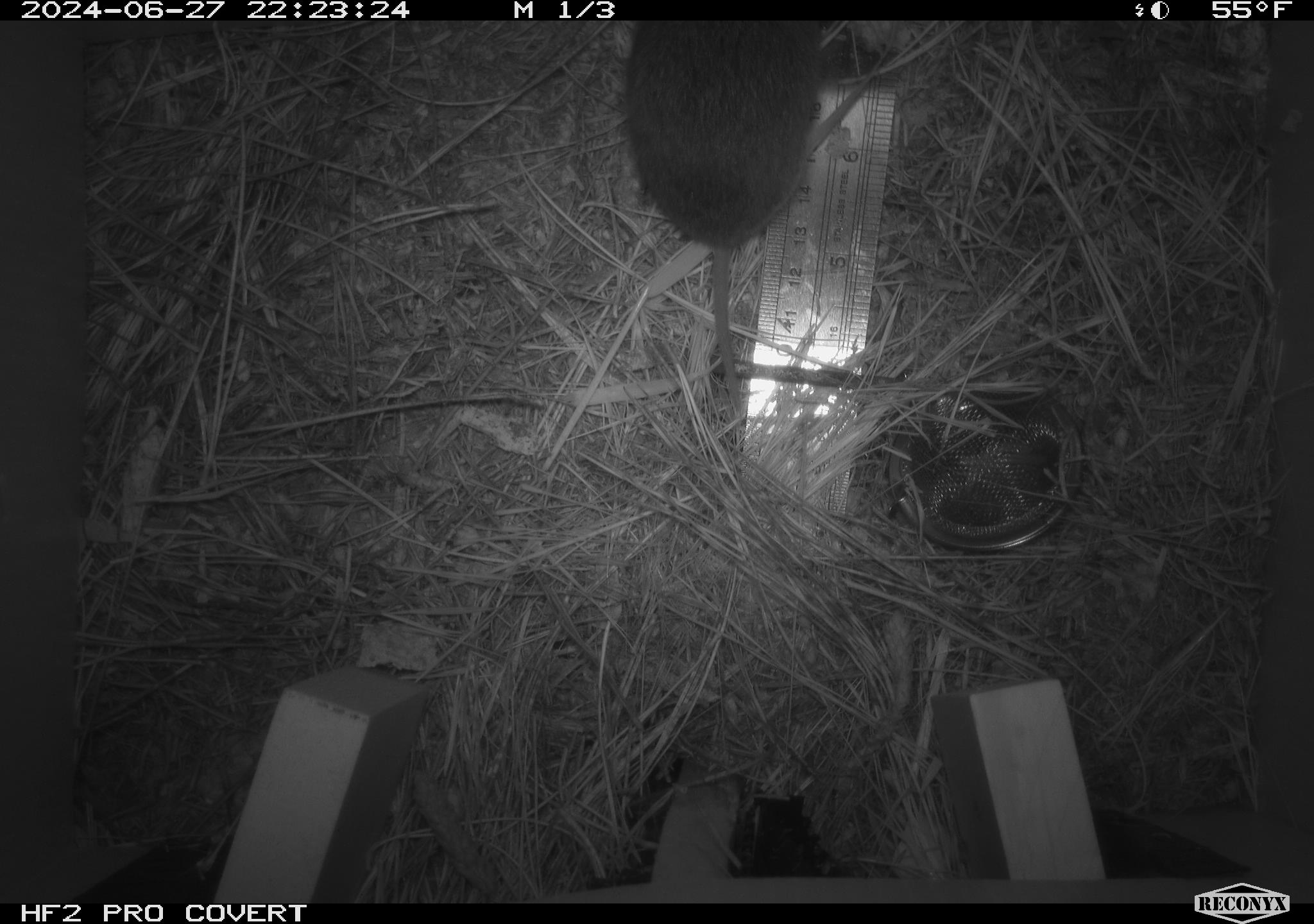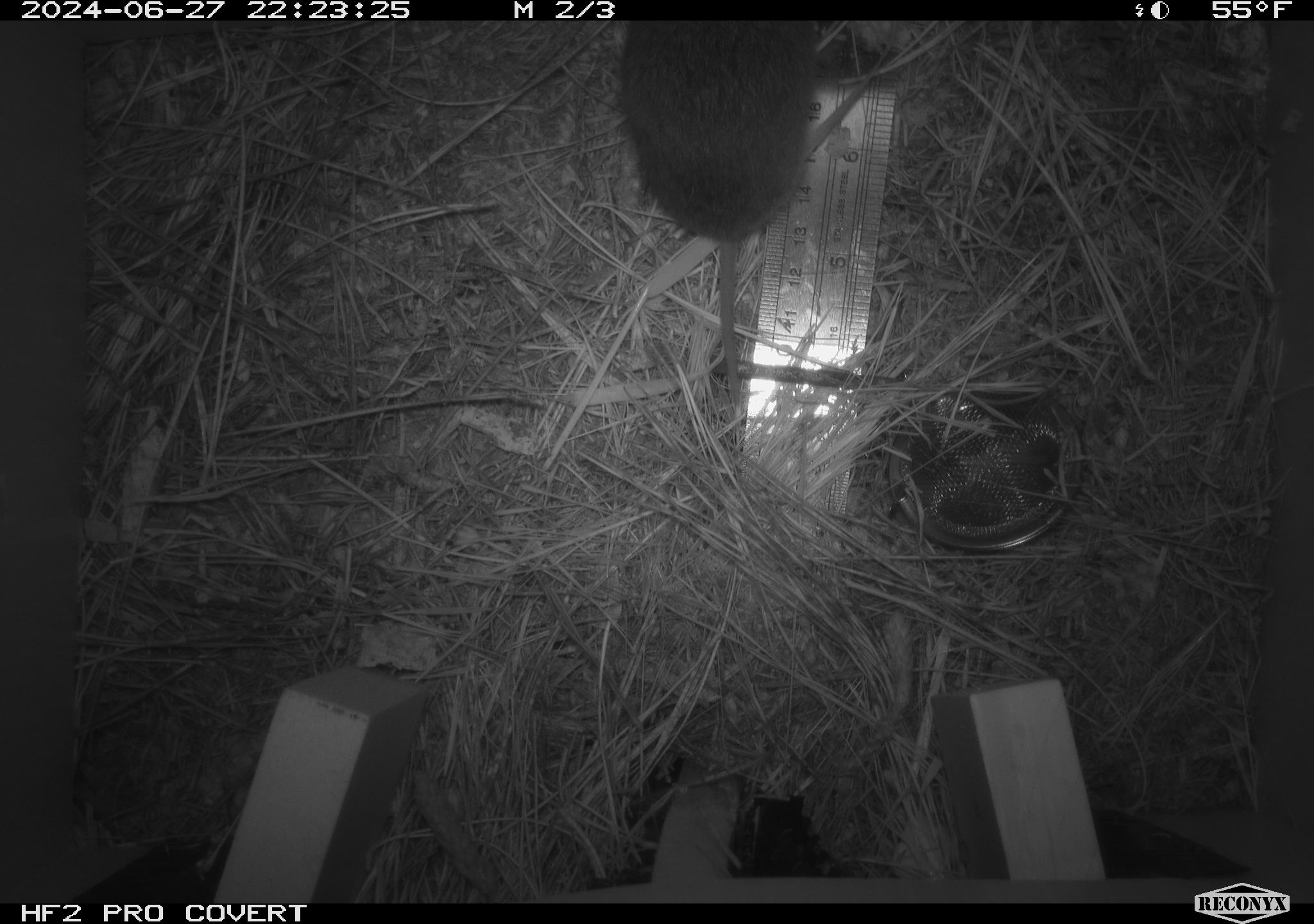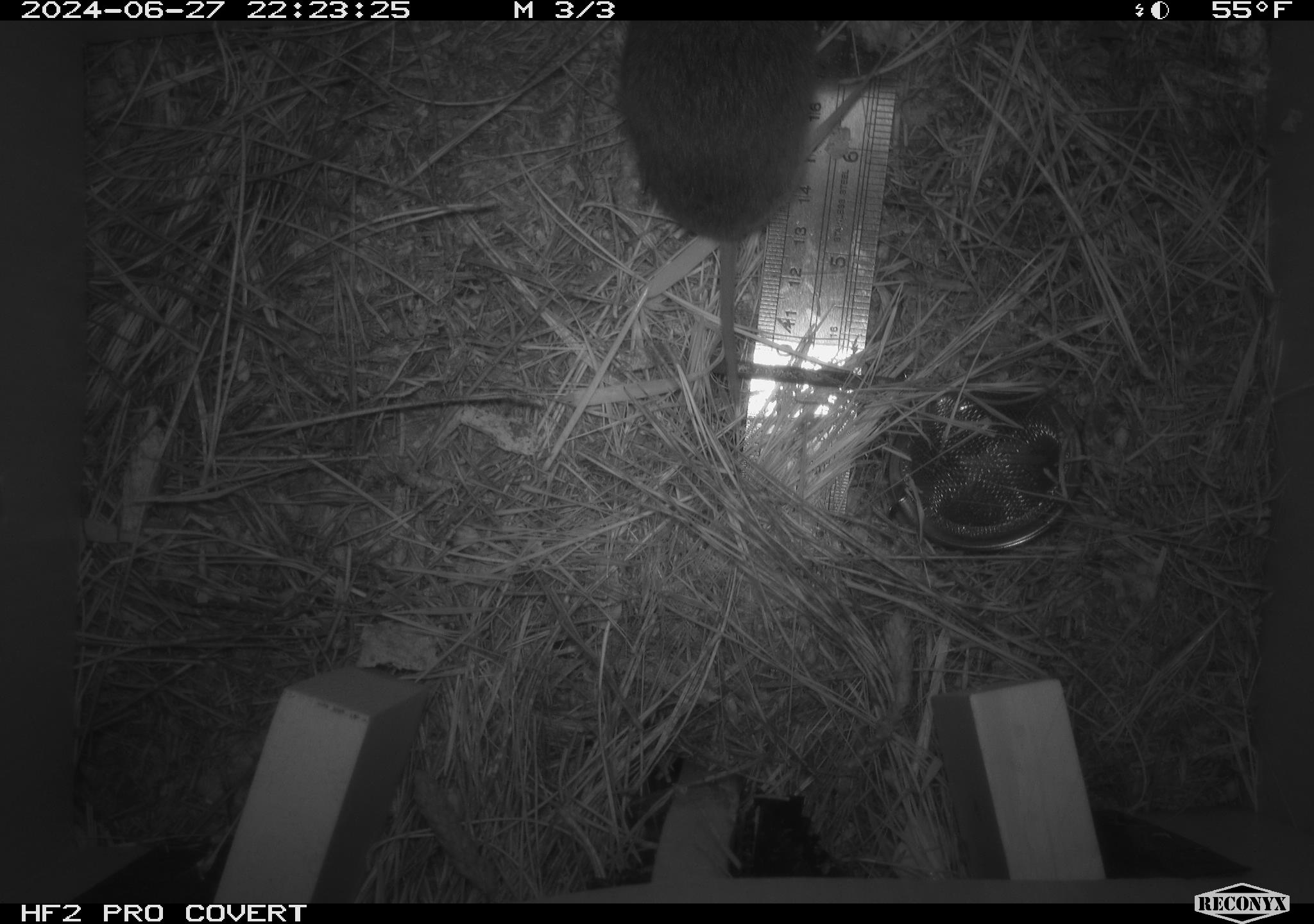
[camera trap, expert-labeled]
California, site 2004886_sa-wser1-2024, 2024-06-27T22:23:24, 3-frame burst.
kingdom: Animalia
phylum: Chordata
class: Mammalia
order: Rodentia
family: Cricetidae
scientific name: Arvicolinae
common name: voles, lemmings, and muskrats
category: arvicolinae subfamily